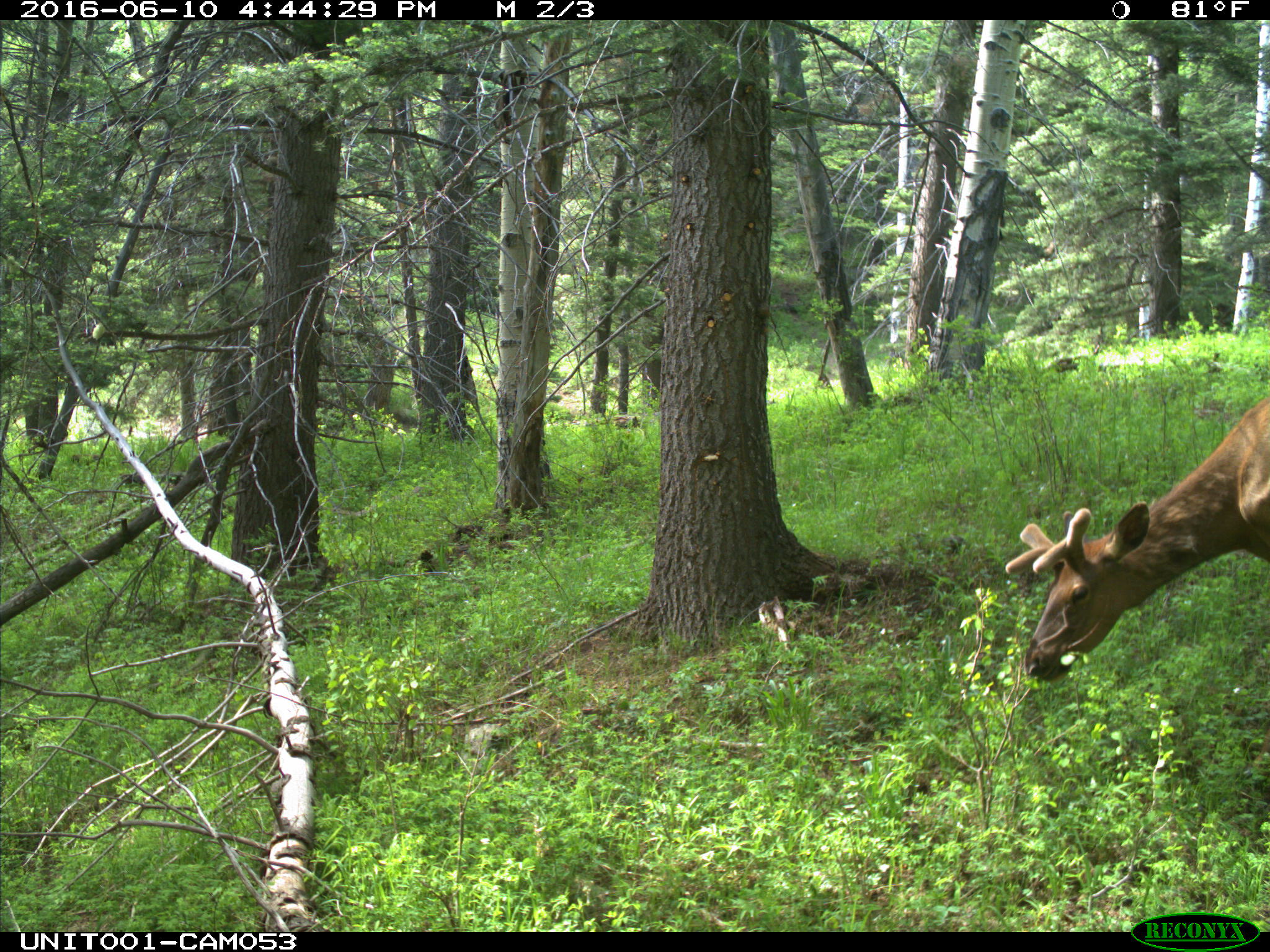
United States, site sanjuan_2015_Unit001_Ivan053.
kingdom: Animalia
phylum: Chordata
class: Mammalia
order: Artiodactyla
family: Cervidae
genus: Cervus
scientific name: Cervus elaphus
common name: red deer